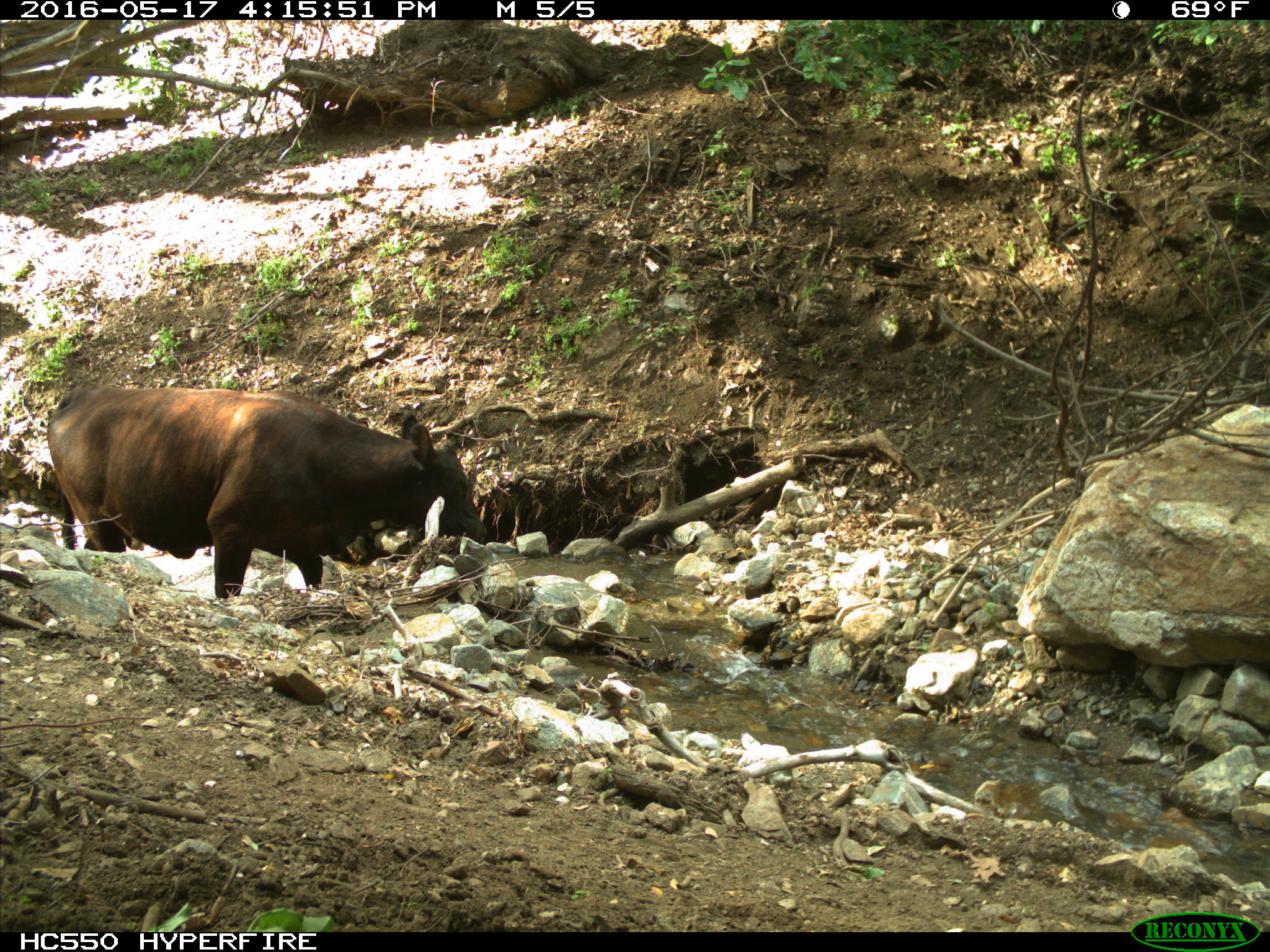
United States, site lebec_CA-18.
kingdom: Animalia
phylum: Chordata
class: Mammalia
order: Artiodactyla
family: Bovidae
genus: Bos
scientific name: Bos taurus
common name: domestic cow